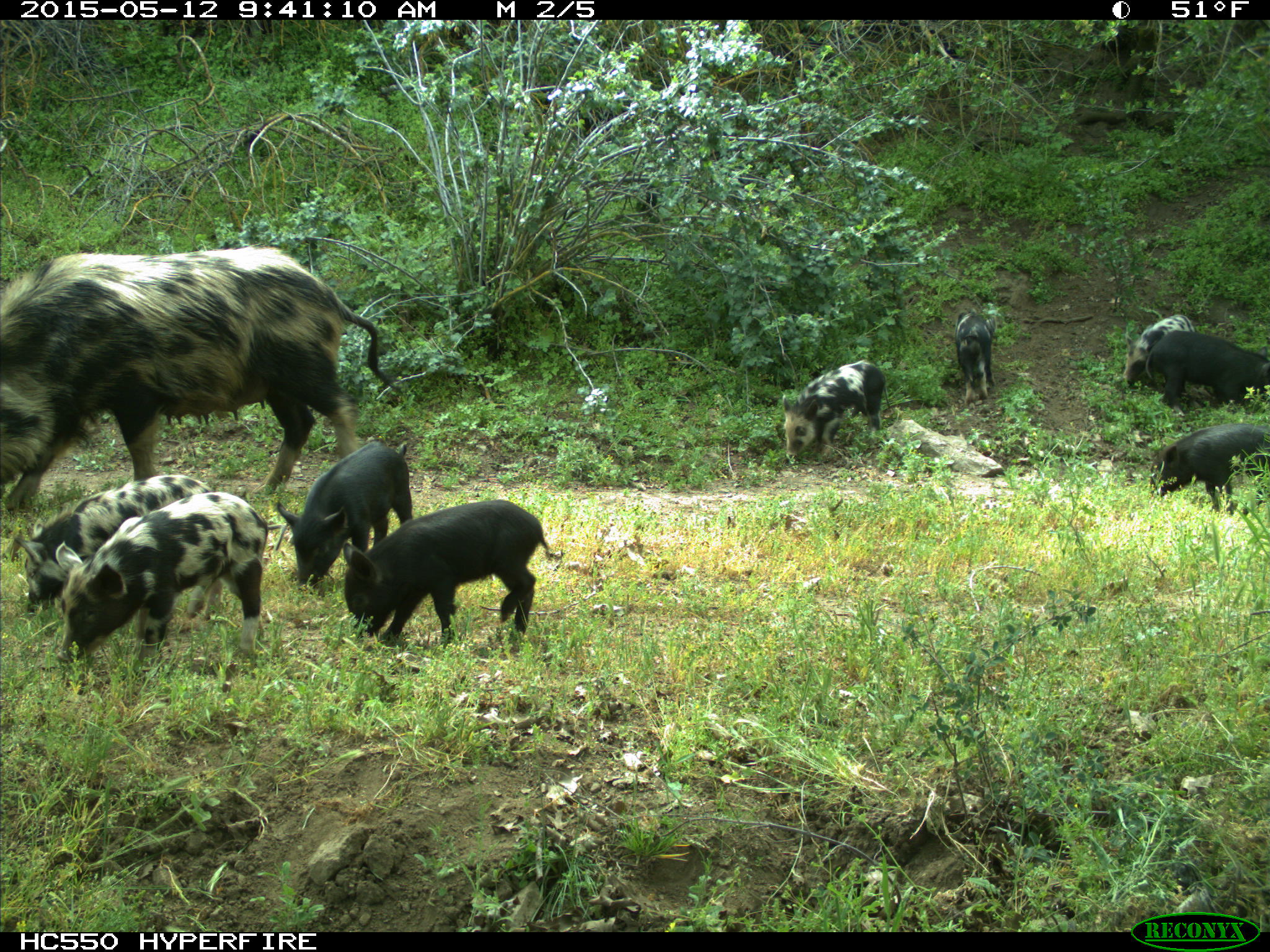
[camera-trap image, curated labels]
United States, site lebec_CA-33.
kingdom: Animalia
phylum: Chordata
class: Mammalia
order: Artiodactyla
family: Suidae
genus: Sus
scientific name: Sus scrofa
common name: wild boar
Sus scrofa (wild boar).